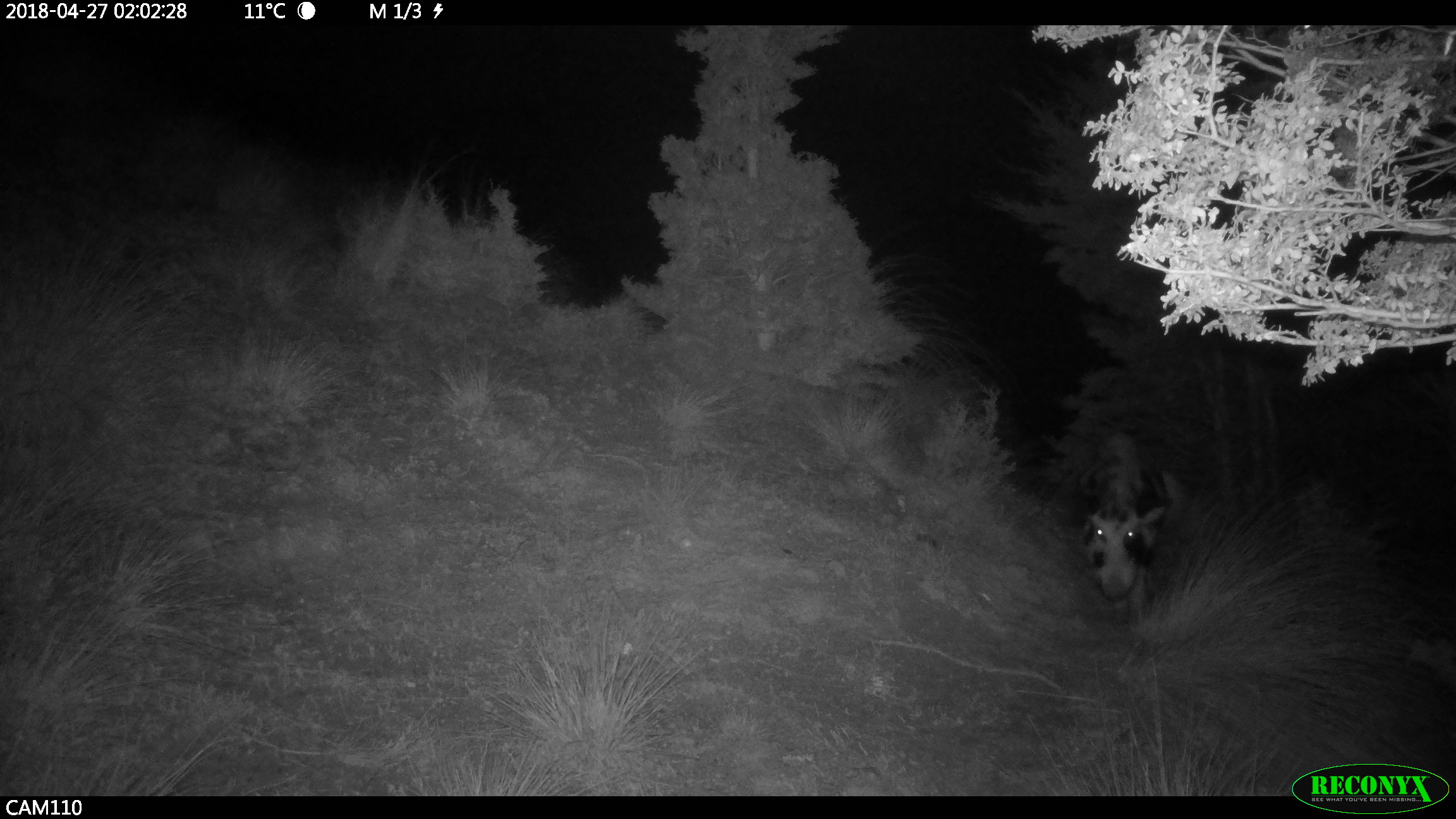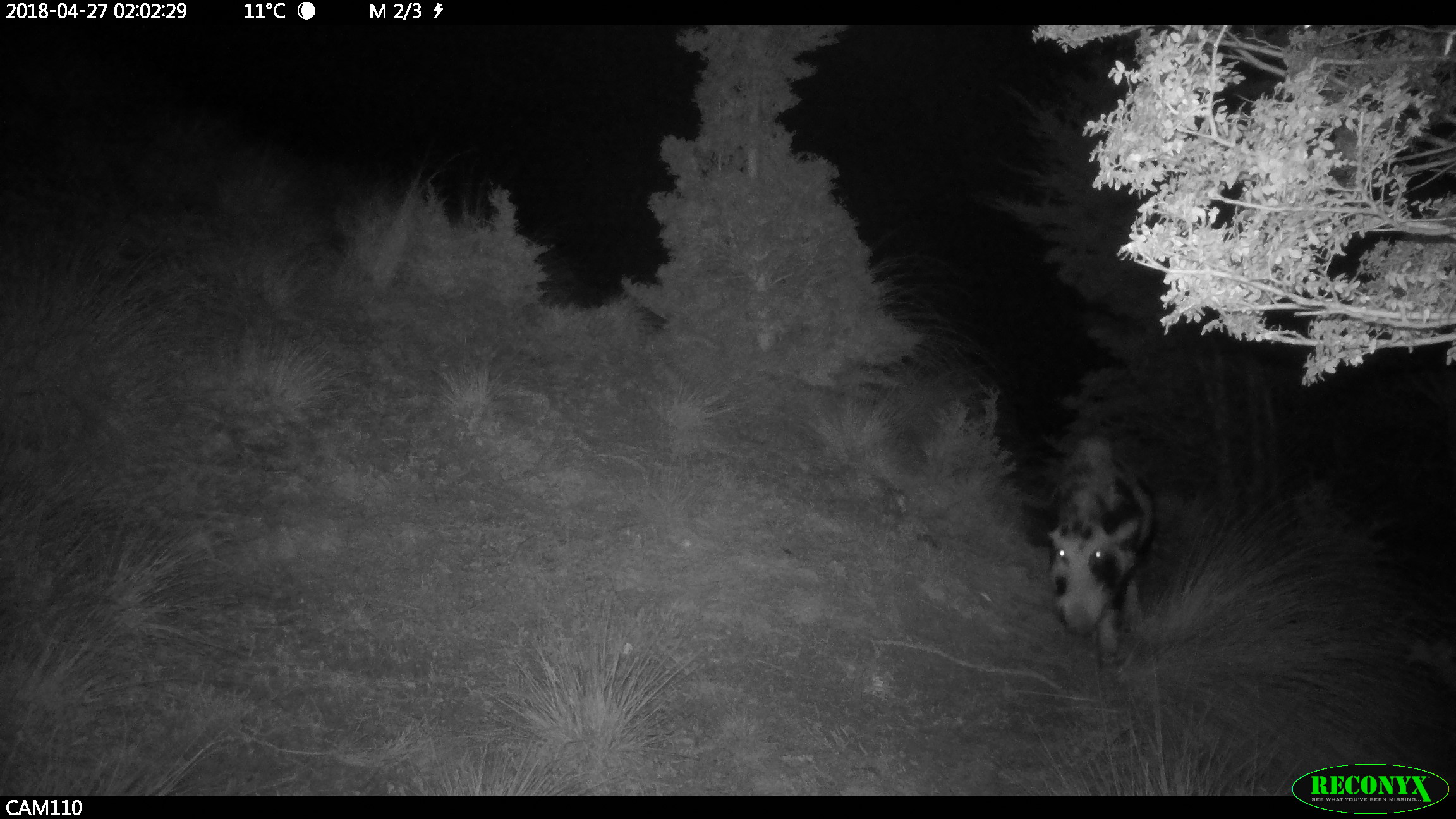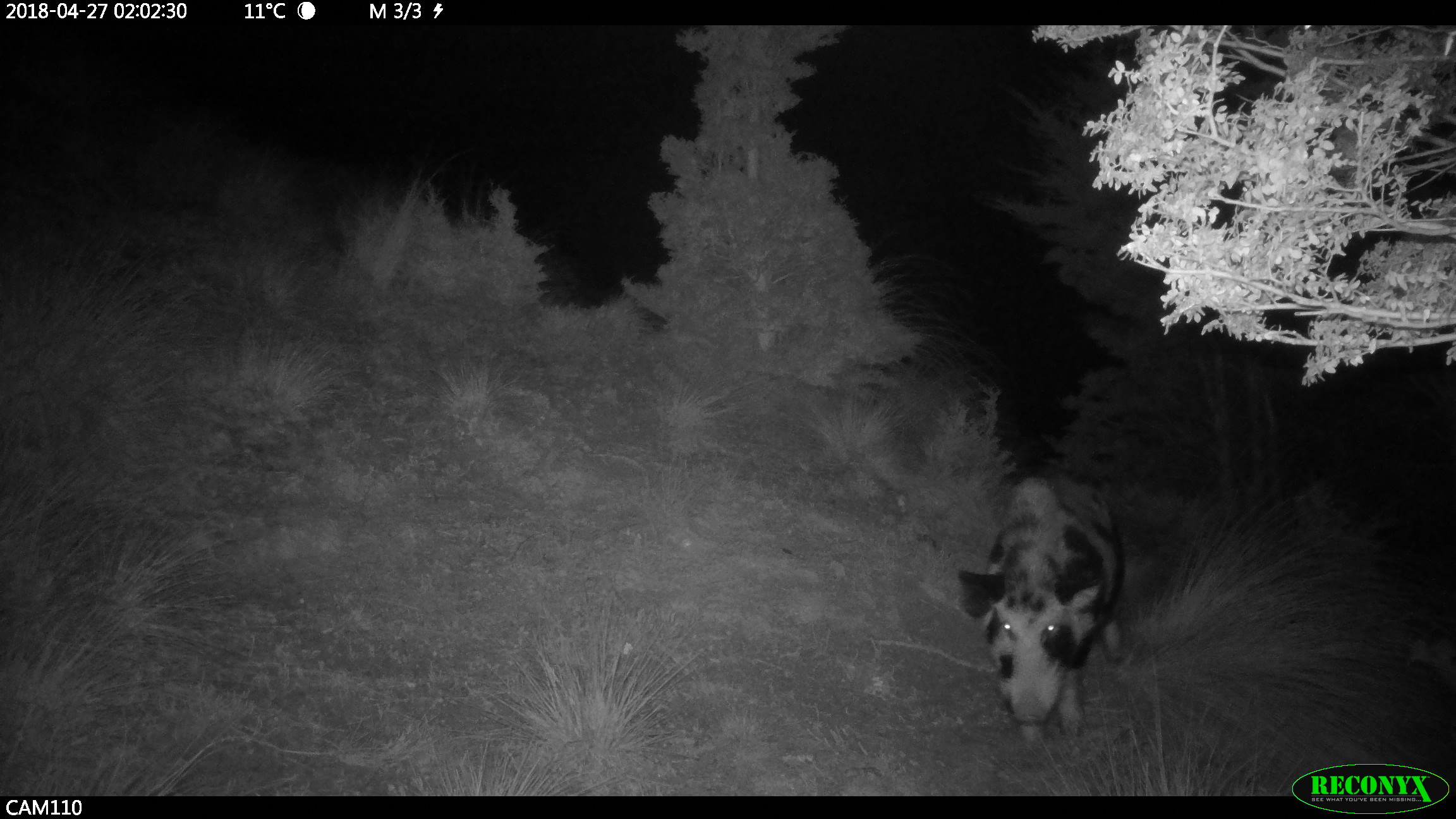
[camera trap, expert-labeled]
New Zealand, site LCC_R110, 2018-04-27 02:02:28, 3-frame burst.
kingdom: Animalia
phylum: Chordata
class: Mammalia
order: Artiodactyla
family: Suidae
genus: Sus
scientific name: Sus scrofa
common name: pig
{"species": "pig (Sus scrofa)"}